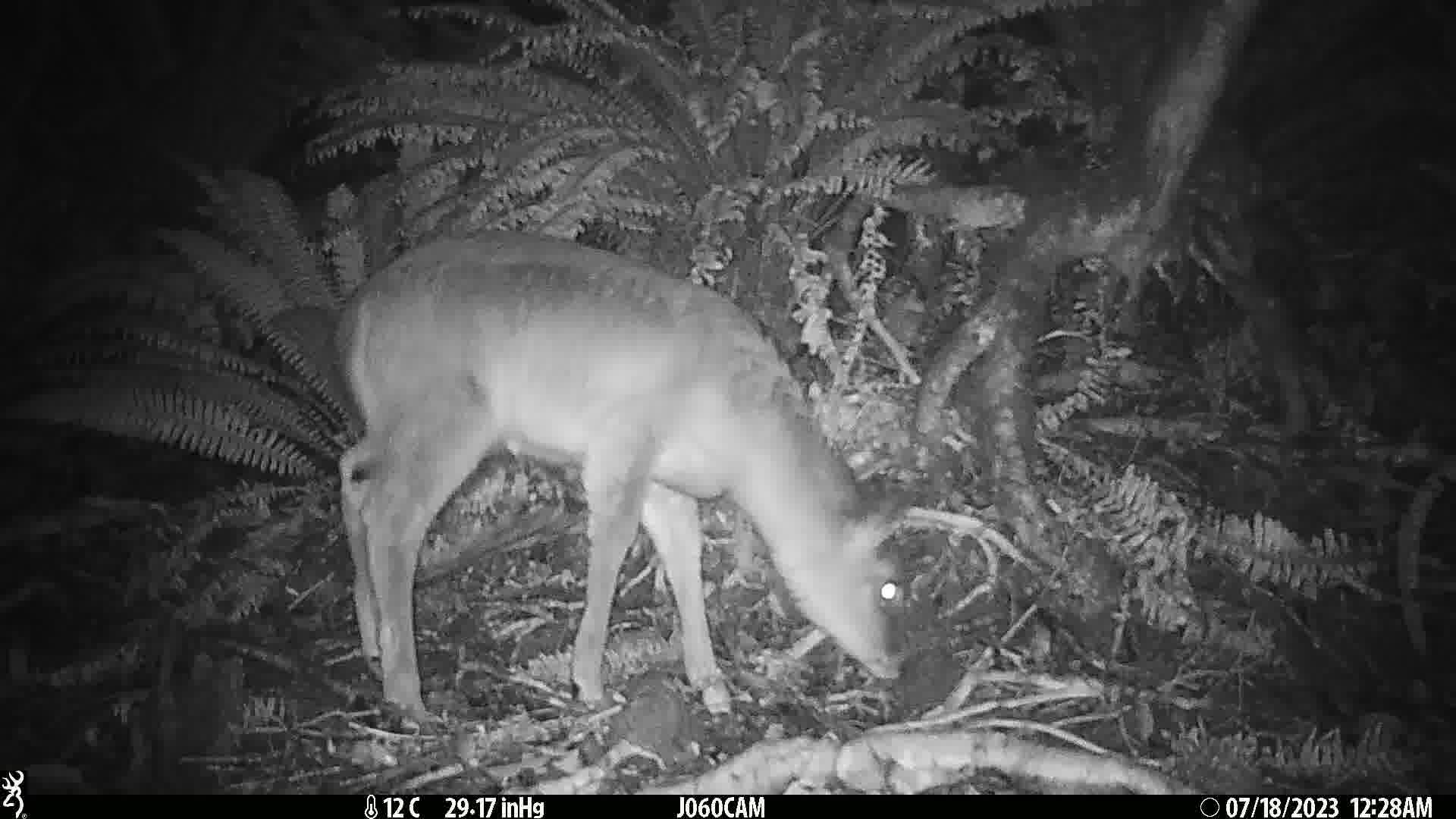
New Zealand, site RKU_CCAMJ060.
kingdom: Animalia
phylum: Chordata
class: Mammalia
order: Artiodactyla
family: Cervidae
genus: Odocoileus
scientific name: Odocoileus virginianus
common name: white-tailed deer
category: white tailed deer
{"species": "white tailed deer (white-tailed deer) (Odocoileus virginianus)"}